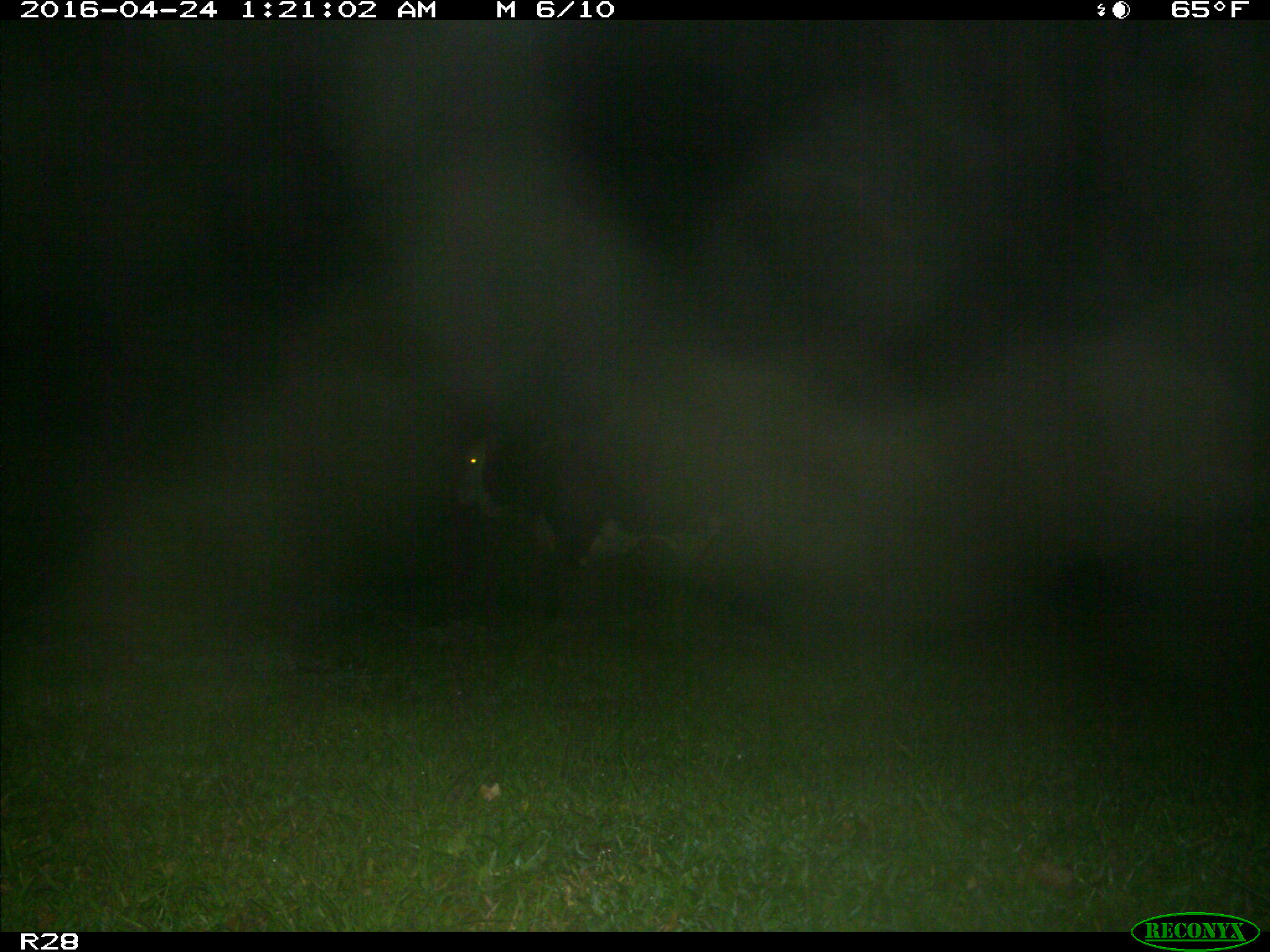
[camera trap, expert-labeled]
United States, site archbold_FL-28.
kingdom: Animalia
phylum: Chordata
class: Mammalia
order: Artiodactyla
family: Bovidae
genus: Bos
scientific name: Bos taurus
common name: domestic cow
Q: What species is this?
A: Bos taurus (domestic cow).